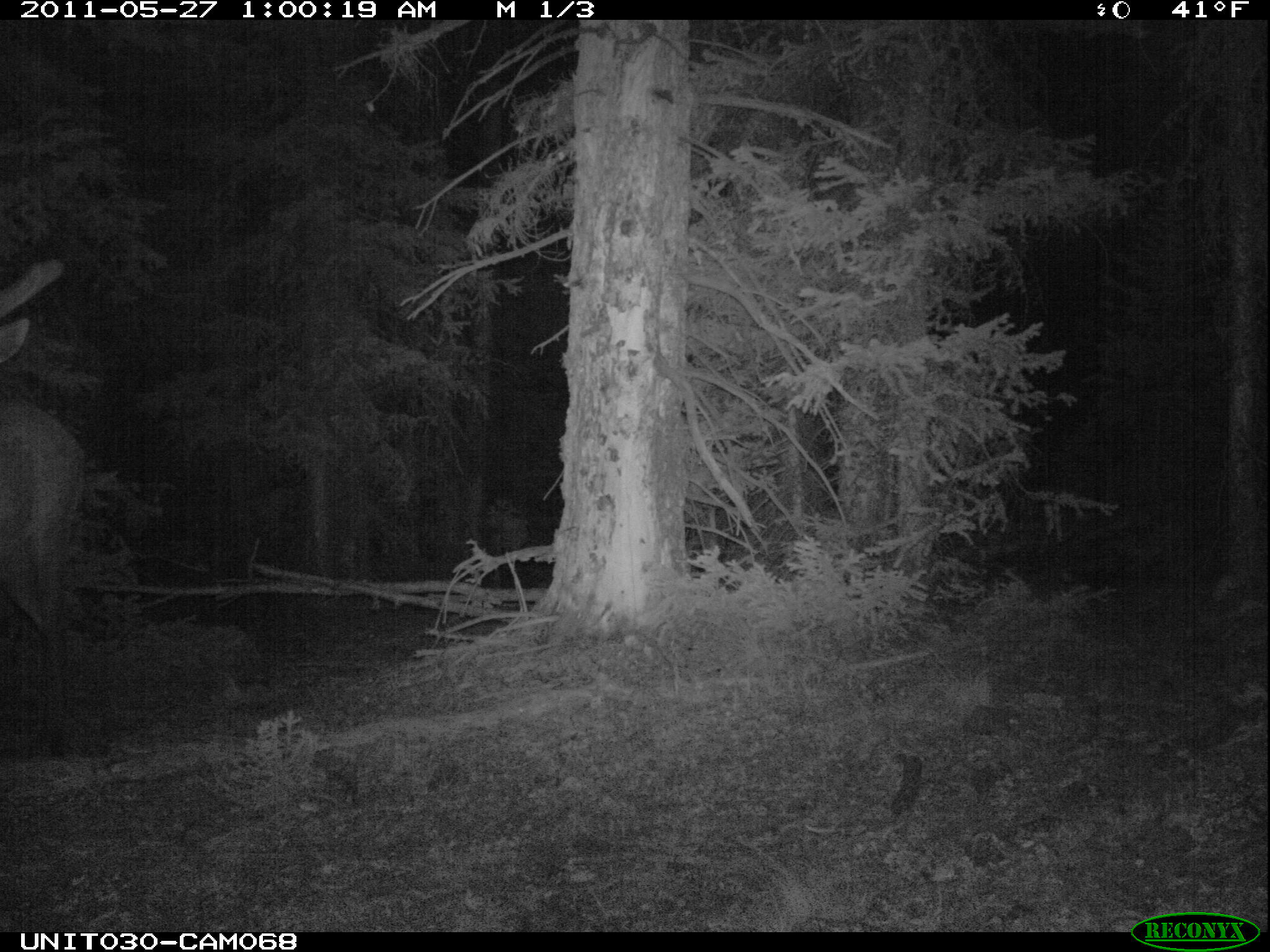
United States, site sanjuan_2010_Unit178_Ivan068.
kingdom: Animalia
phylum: Chordata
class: Mammalia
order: Artiodactyla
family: Cervidae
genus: Cervus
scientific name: Cervus elaphus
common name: red deer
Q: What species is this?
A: Cervus elaphus (red deer).